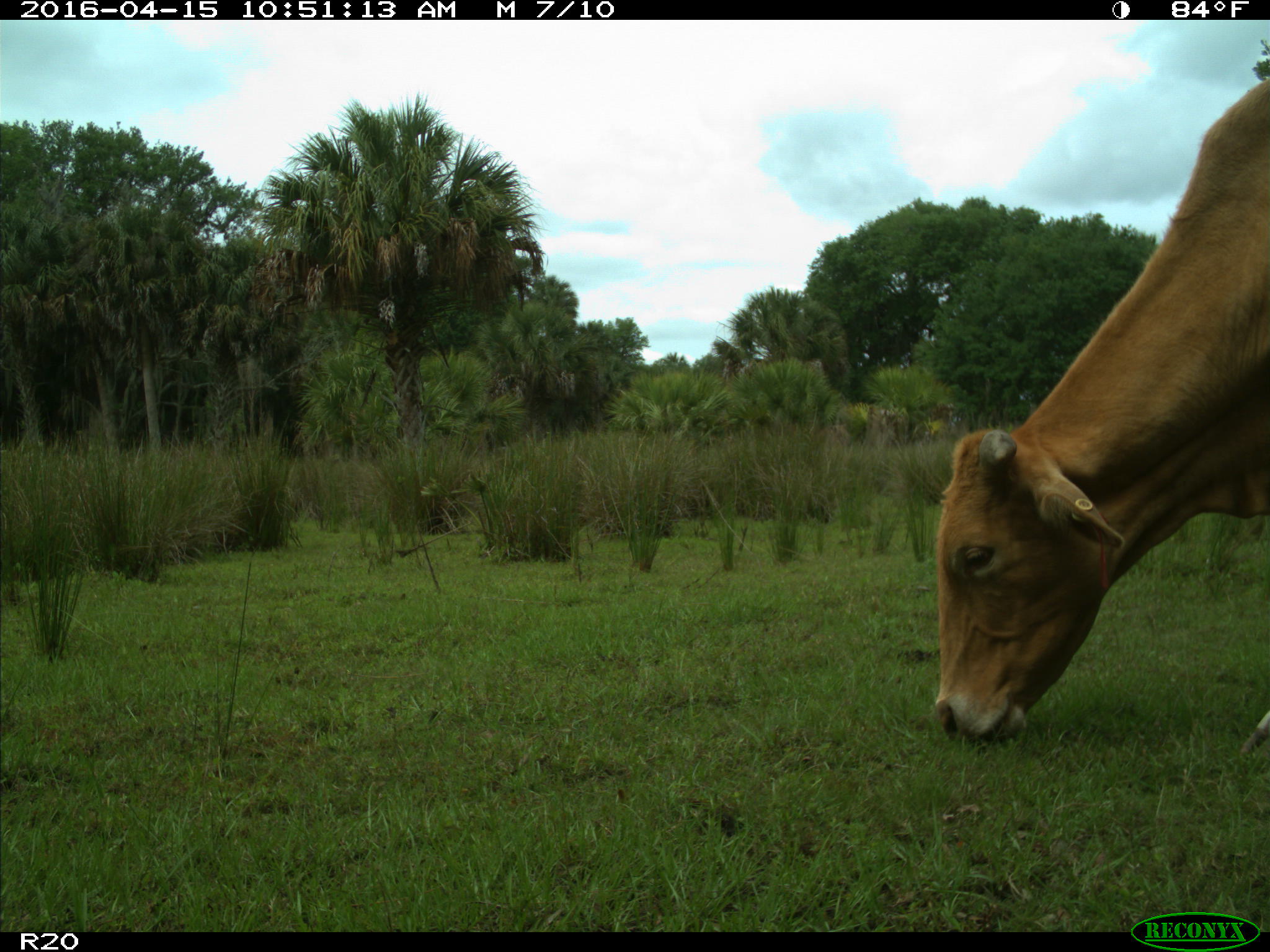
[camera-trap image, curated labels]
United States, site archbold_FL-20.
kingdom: Animalia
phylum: Chordata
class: Mammalia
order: Artiodactyla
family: Bovidae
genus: Bos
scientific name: Bos taurus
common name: domestic cow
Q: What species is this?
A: Bos taurus (domestic cow).